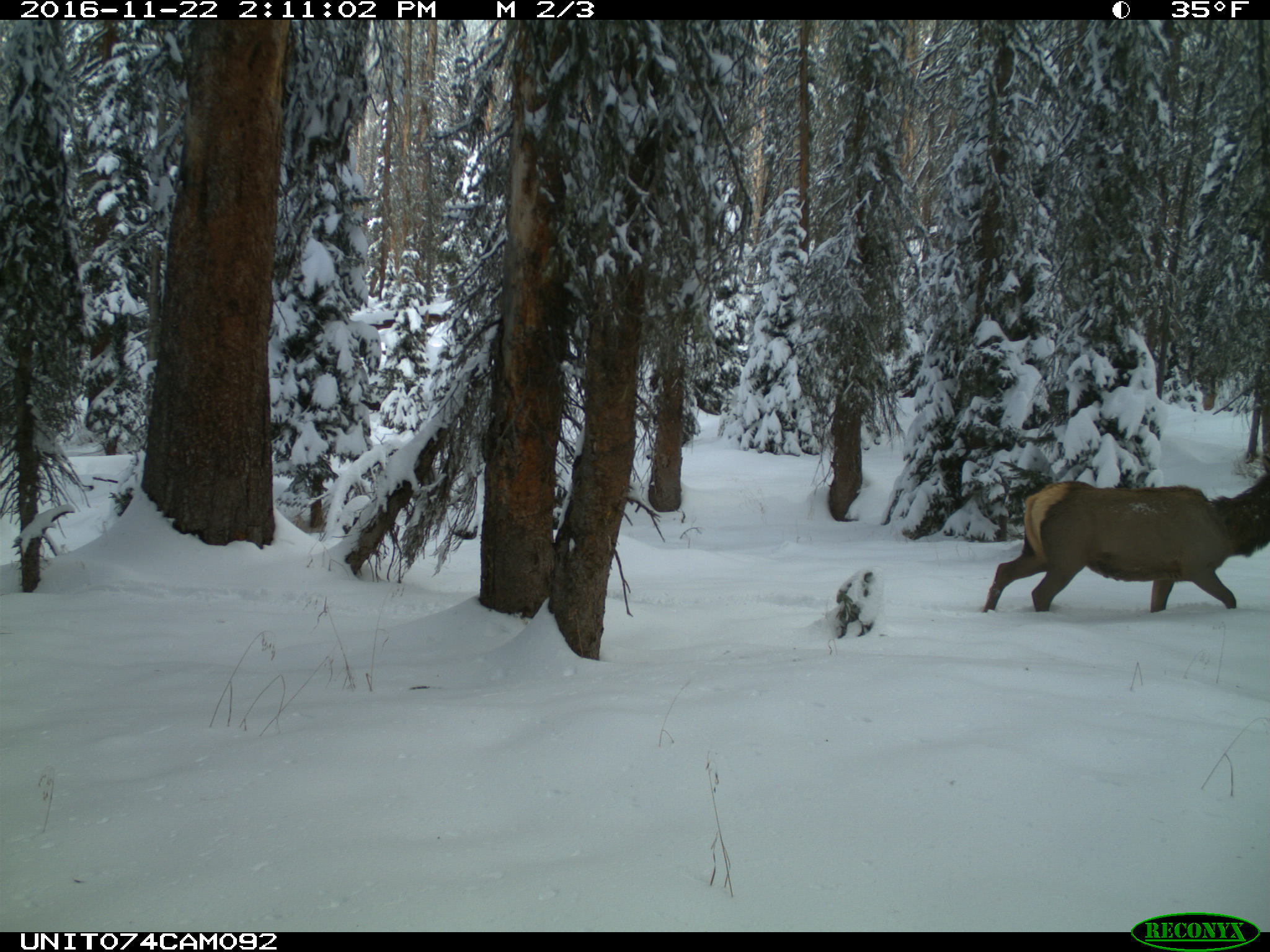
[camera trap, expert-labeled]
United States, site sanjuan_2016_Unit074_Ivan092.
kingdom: Animalia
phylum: Chordata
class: Mammalia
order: Artiodactyla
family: Cervidae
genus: Cervus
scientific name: Cervus elaphus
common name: red deer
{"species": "Cervus elaphus (red deer)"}